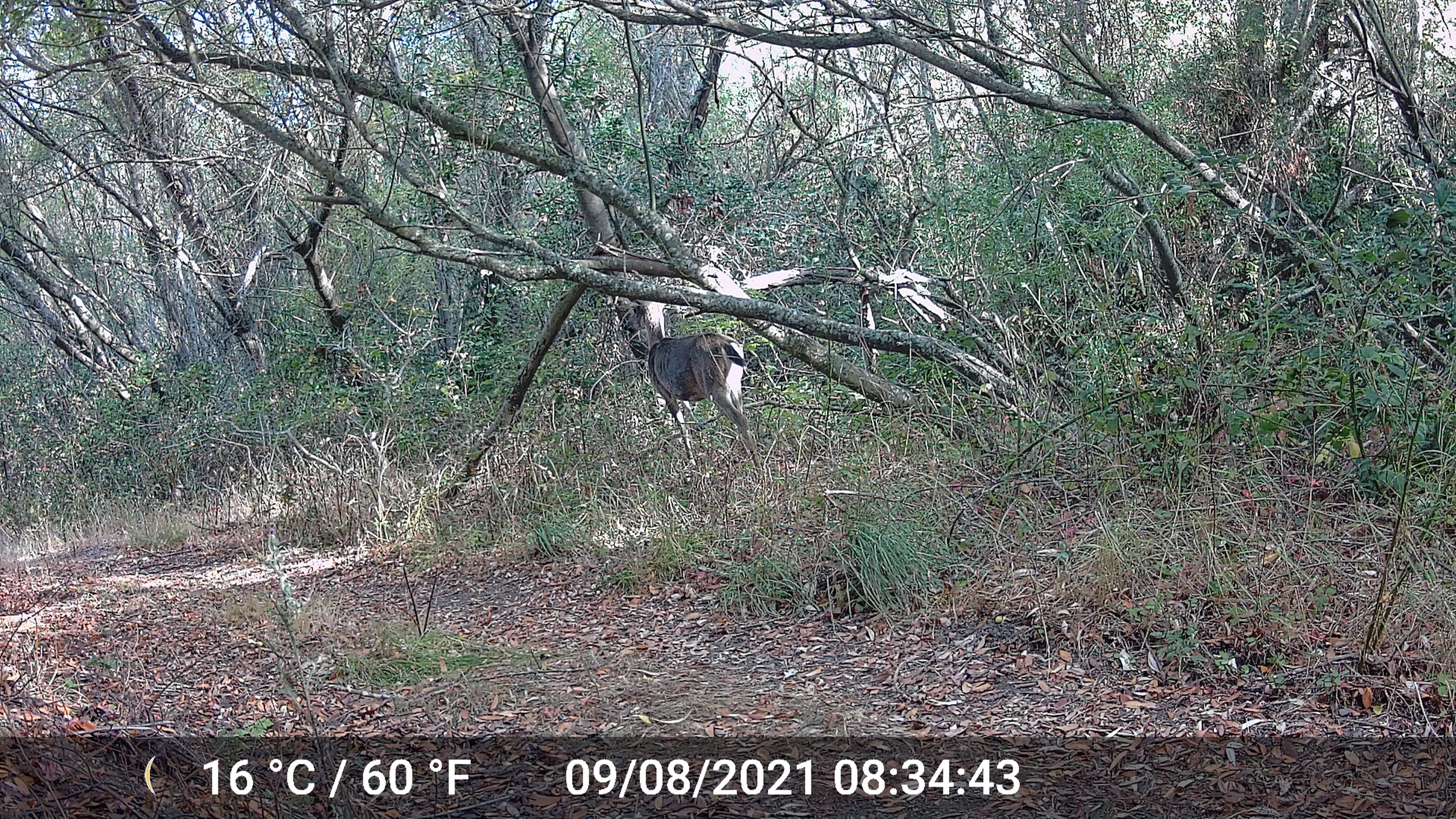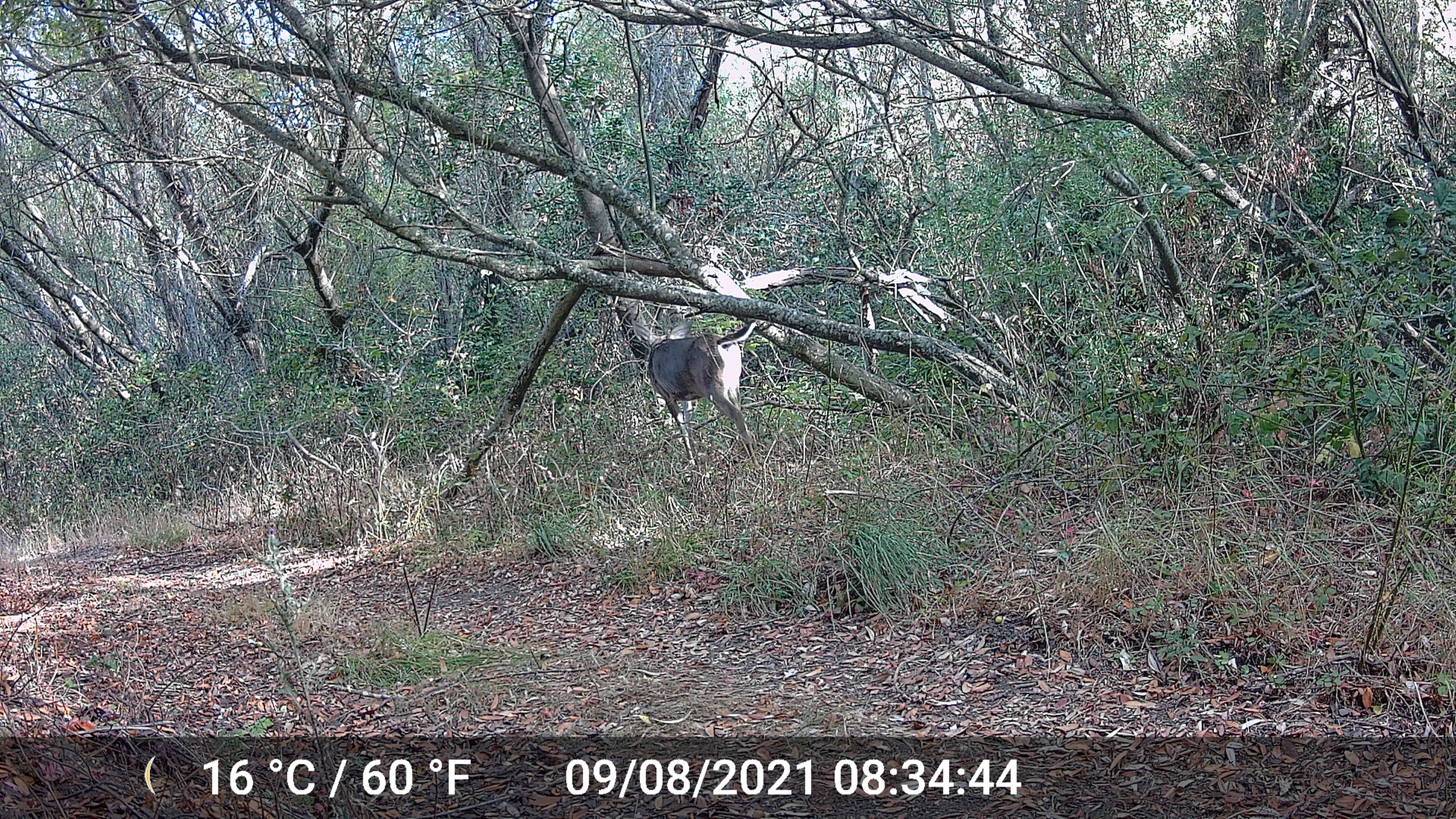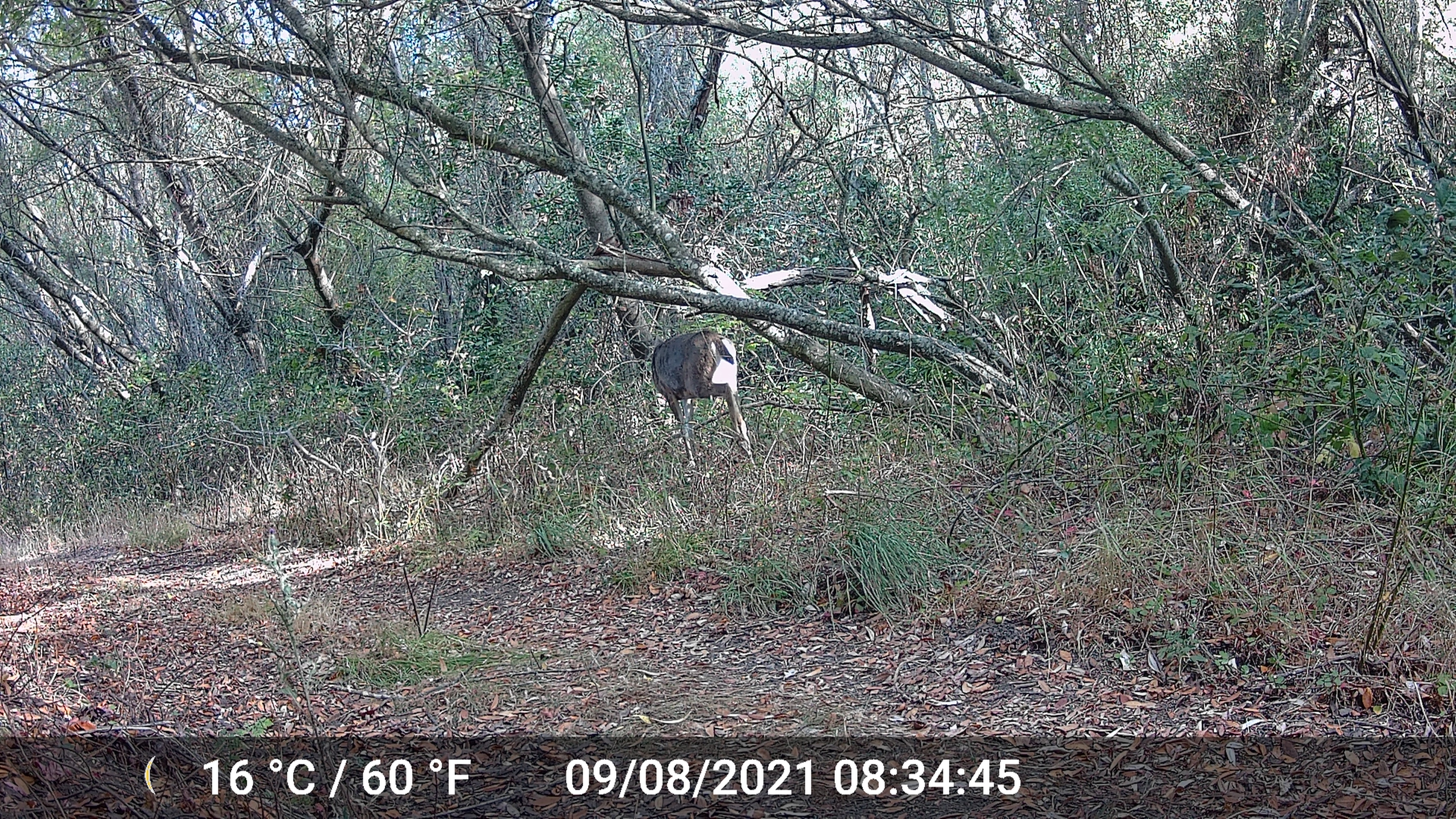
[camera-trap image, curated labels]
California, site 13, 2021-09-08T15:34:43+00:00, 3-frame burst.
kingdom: Animalia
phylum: Chordata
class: Mammalia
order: Artiodactyla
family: Cervidae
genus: Odocoileus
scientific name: Odocoileus hemionus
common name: mule deer